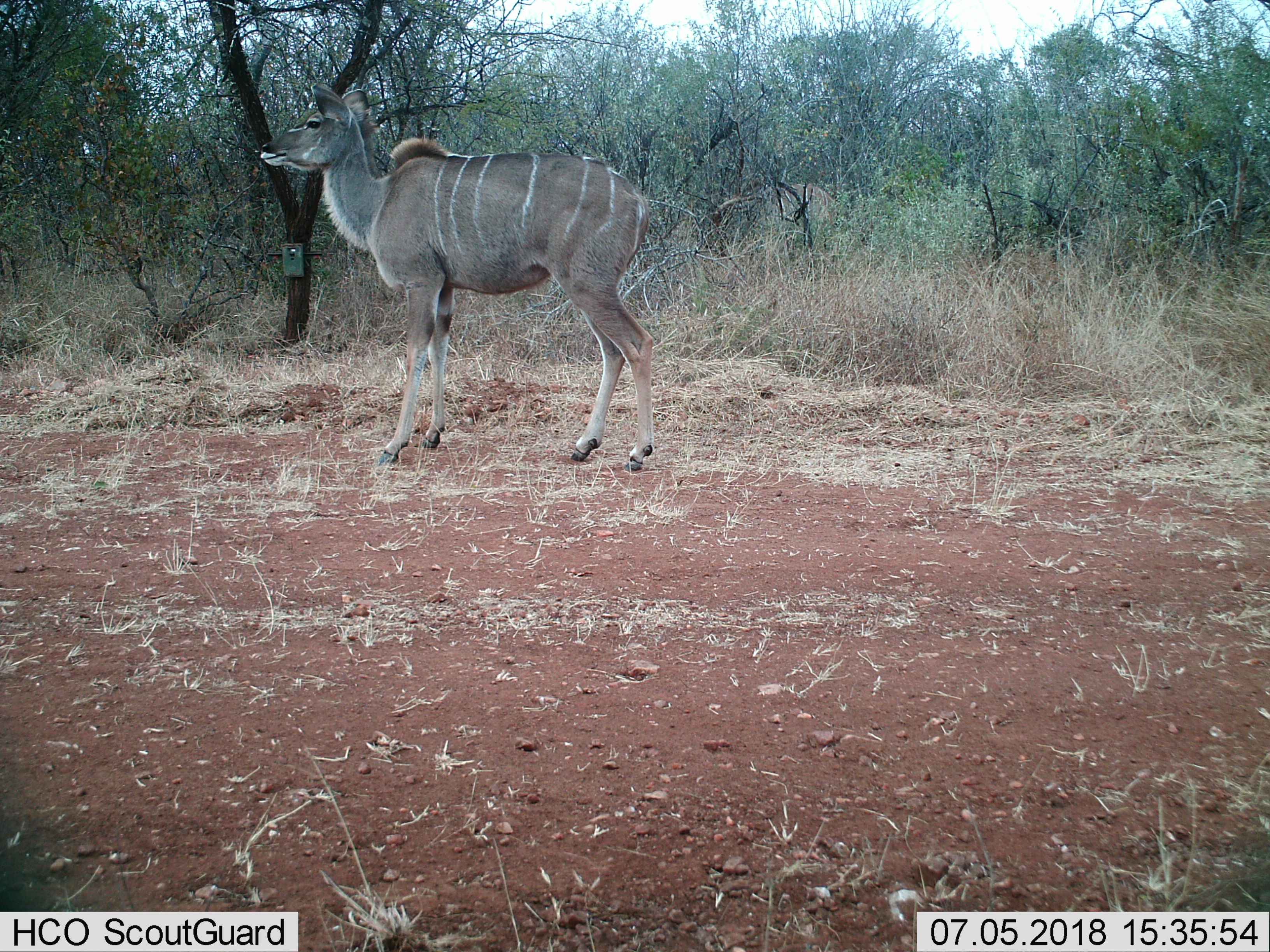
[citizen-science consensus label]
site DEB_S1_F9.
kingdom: Animalia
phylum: Chordata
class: Mammalia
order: Artiodactyla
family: Bovidae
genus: Tragelaphus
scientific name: Tragelaphus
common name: kudu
Kudu (Tragelaphus), count 1. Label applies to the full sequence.